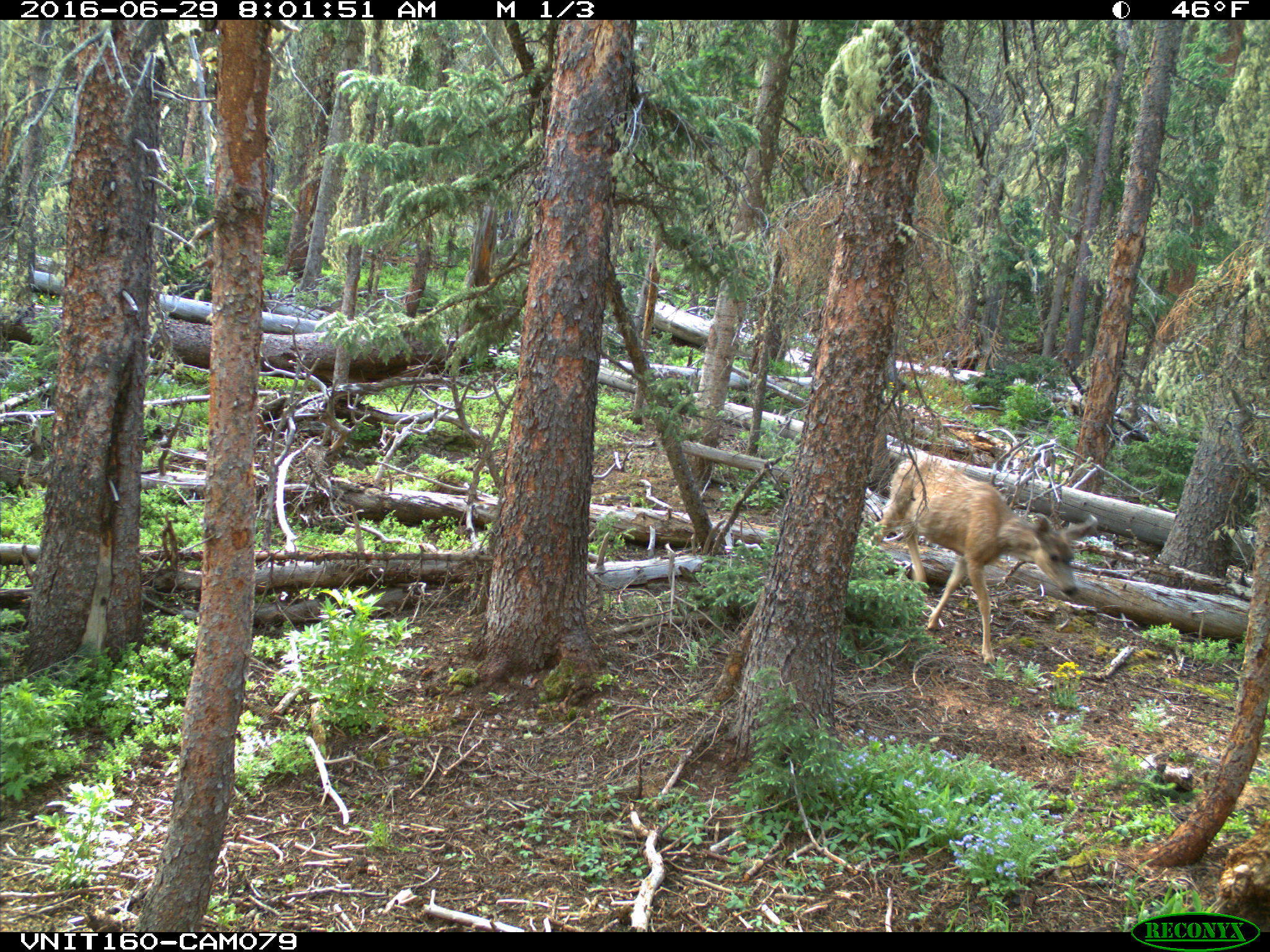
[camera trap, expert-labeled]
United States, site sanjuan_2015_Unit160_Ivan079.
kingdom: Animalia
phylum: Chordata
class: Mammalia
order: Artiodactyla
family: Cervidae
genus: Odocoileus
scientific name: Odocoileus hemionus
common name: mule deer